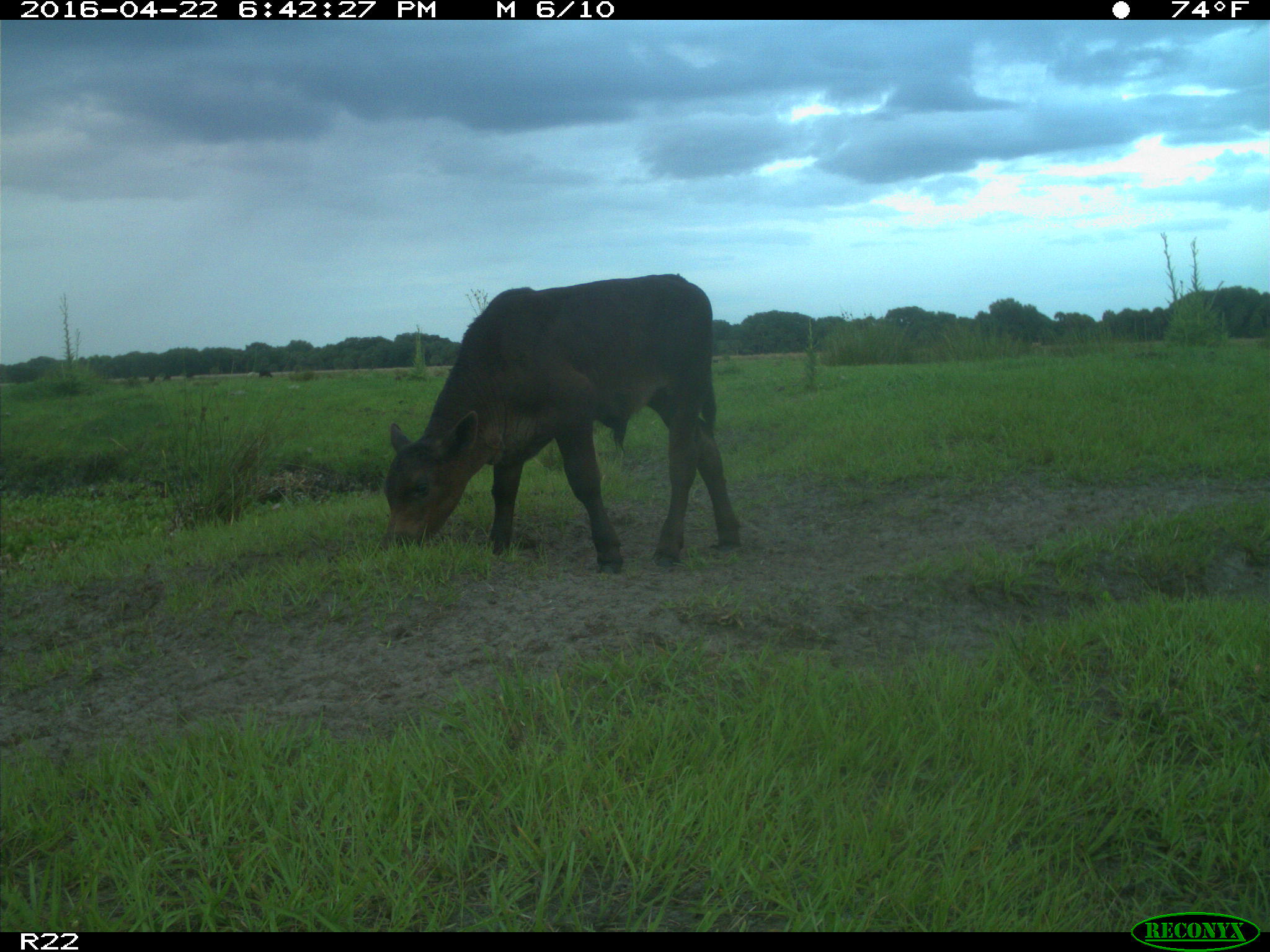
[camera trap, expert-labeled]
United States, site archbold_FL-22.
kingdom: Animalia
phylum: Chordata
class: Mammalia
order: Artiodactyla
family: Bovidae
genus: Bos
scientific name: Bos taurus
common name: domestic cow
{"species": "Bos taurus (domestic cow)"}